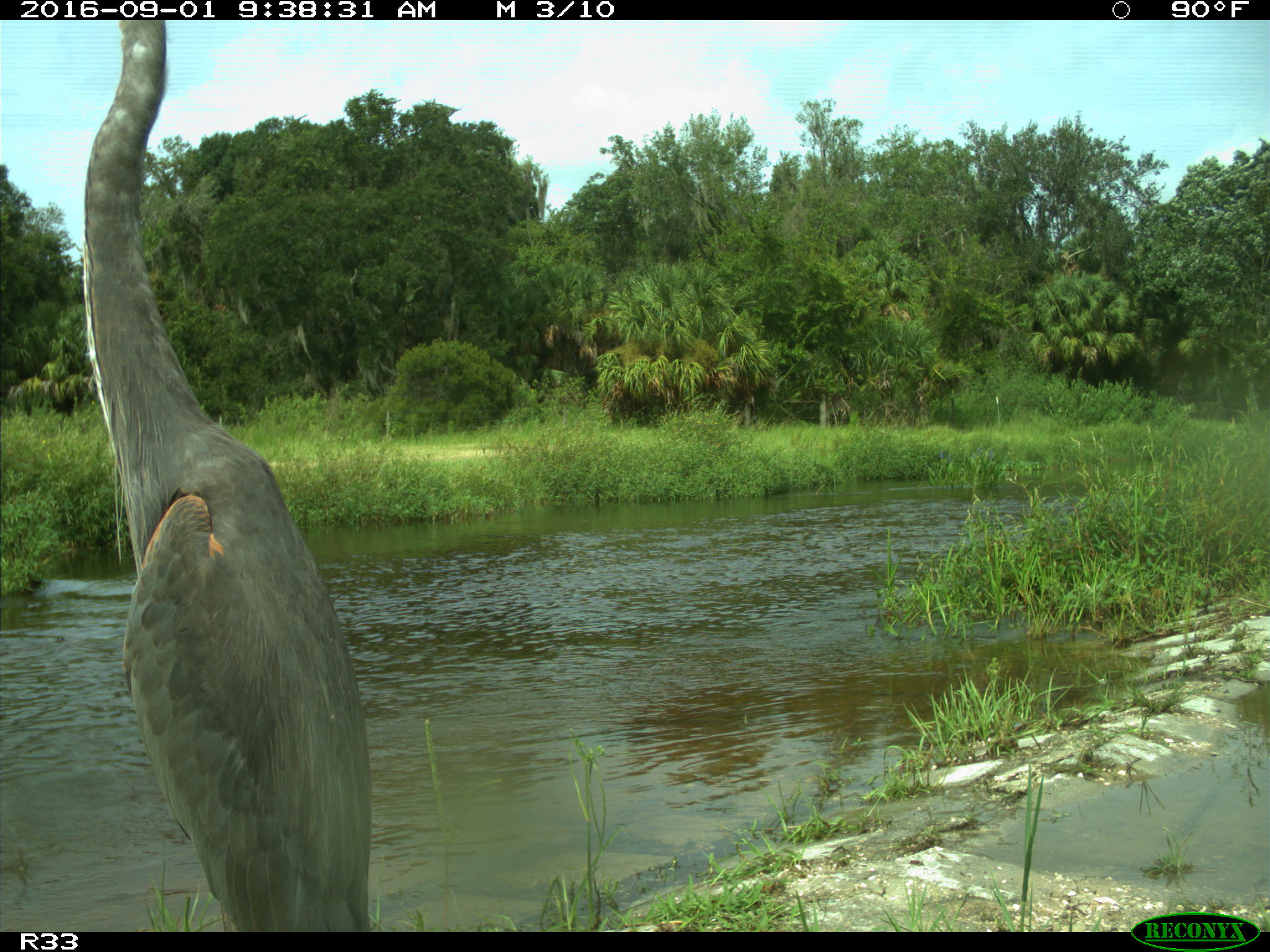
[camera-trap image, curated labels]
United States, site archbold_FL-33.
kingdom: Animalia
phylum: Chordata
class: Aves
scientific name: Aves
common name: birds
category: unidentified bird